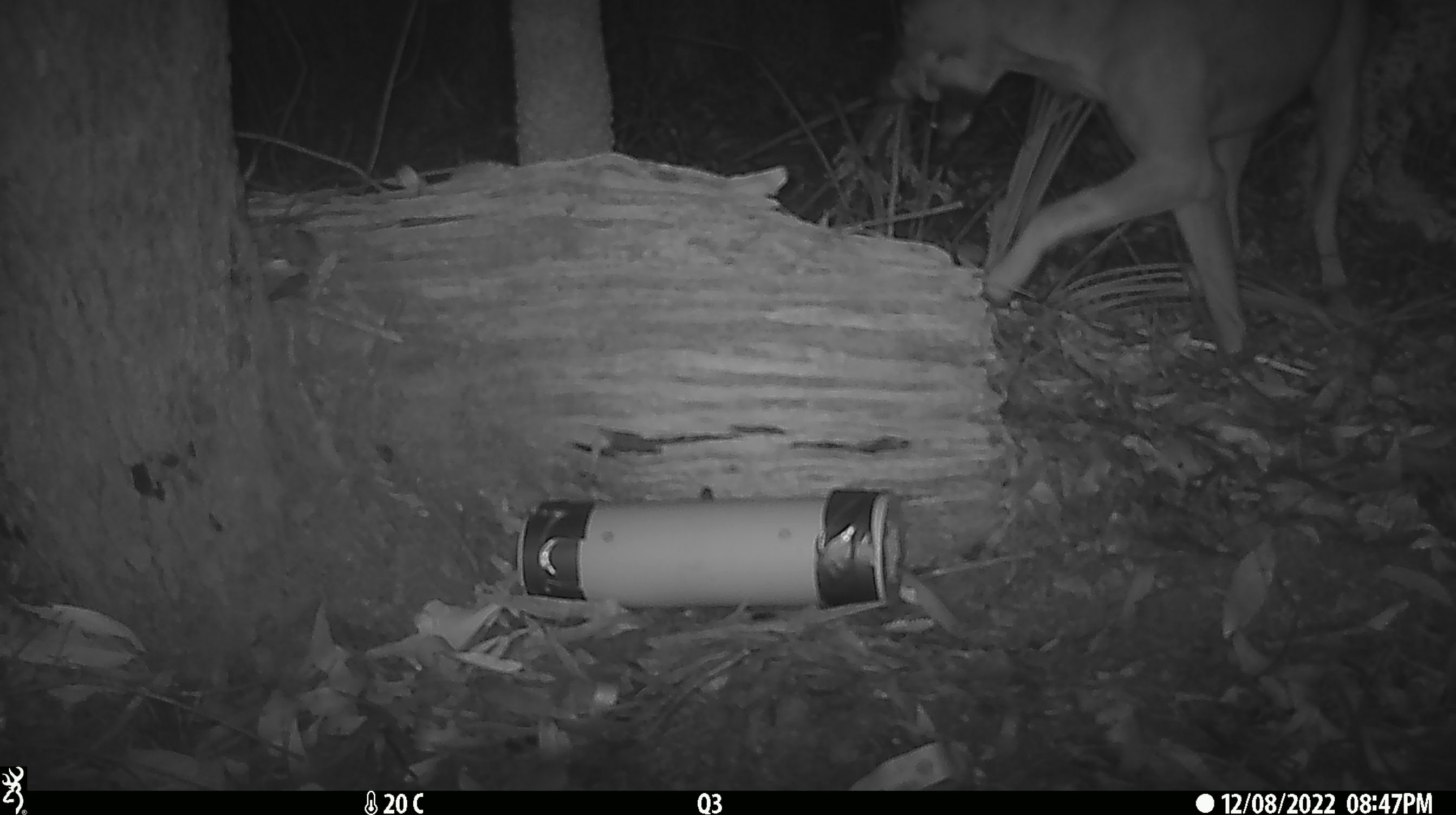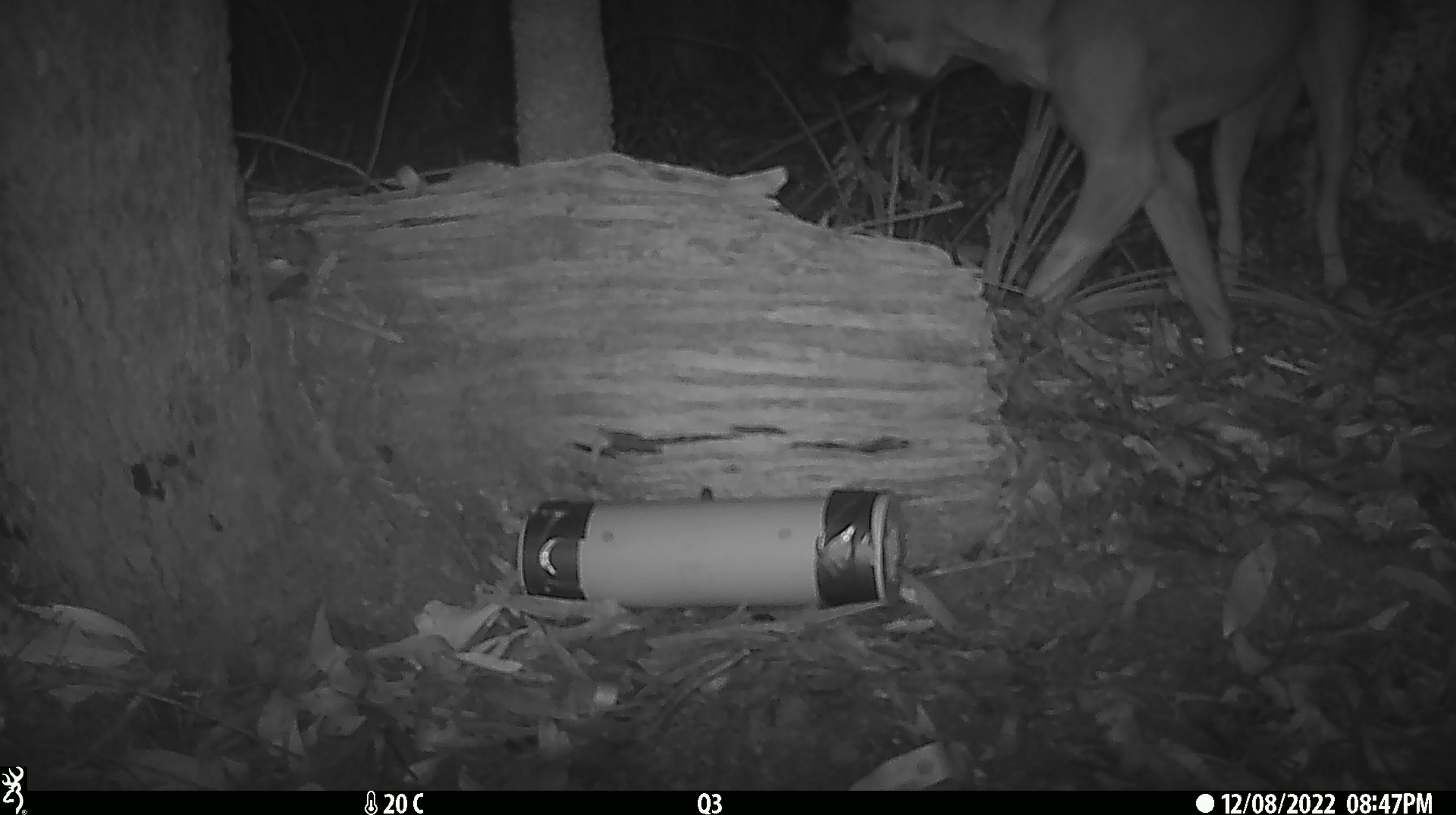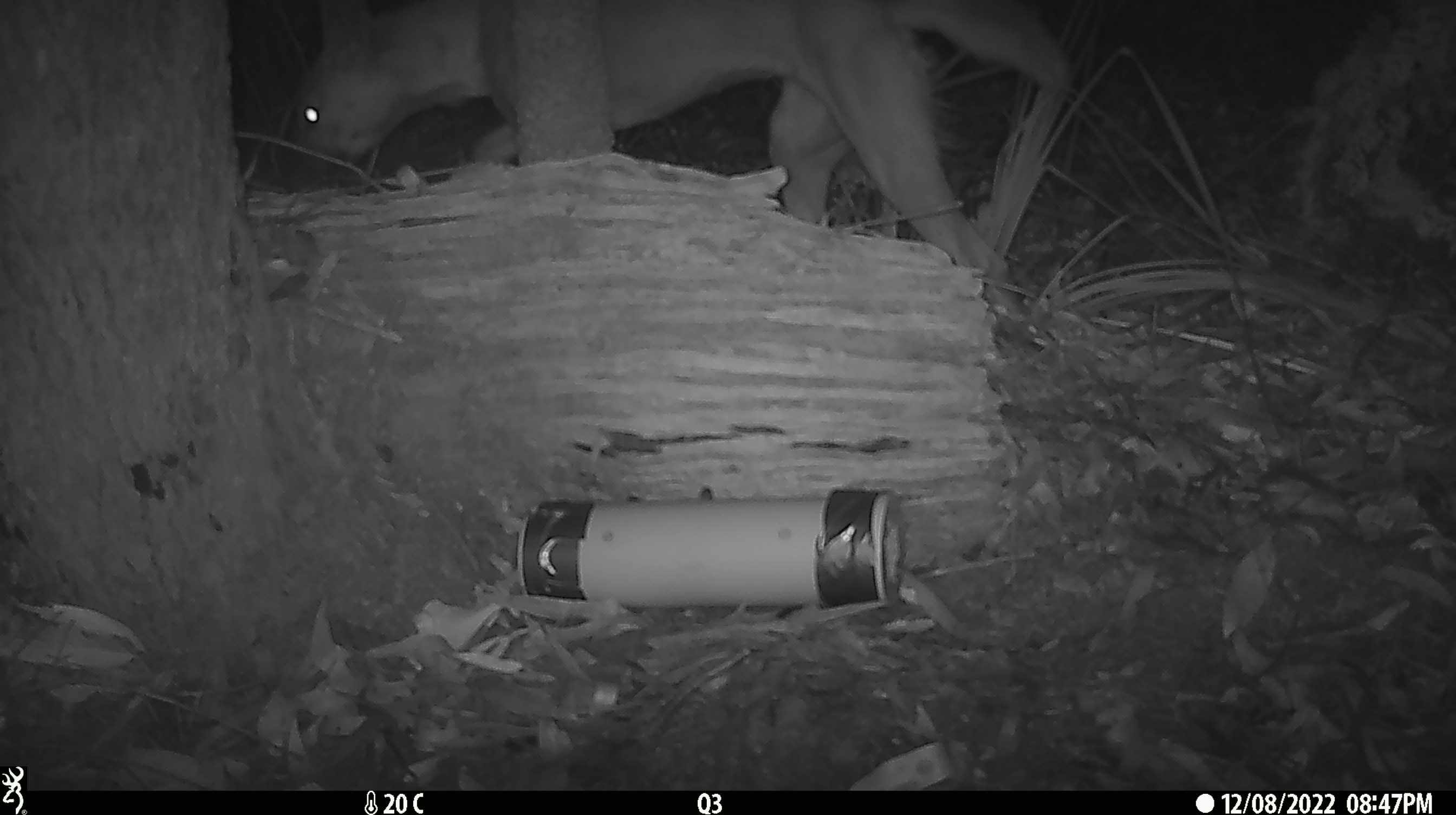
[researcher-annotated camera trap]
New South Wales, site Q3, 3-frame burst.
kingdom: Animalia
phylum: Chordata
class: Mammalia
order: Carnivora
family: Canidae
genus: Canis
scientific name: Canis familiaris dingo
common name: dingo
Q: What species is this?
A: Dingo (Canis familiaris dingo).